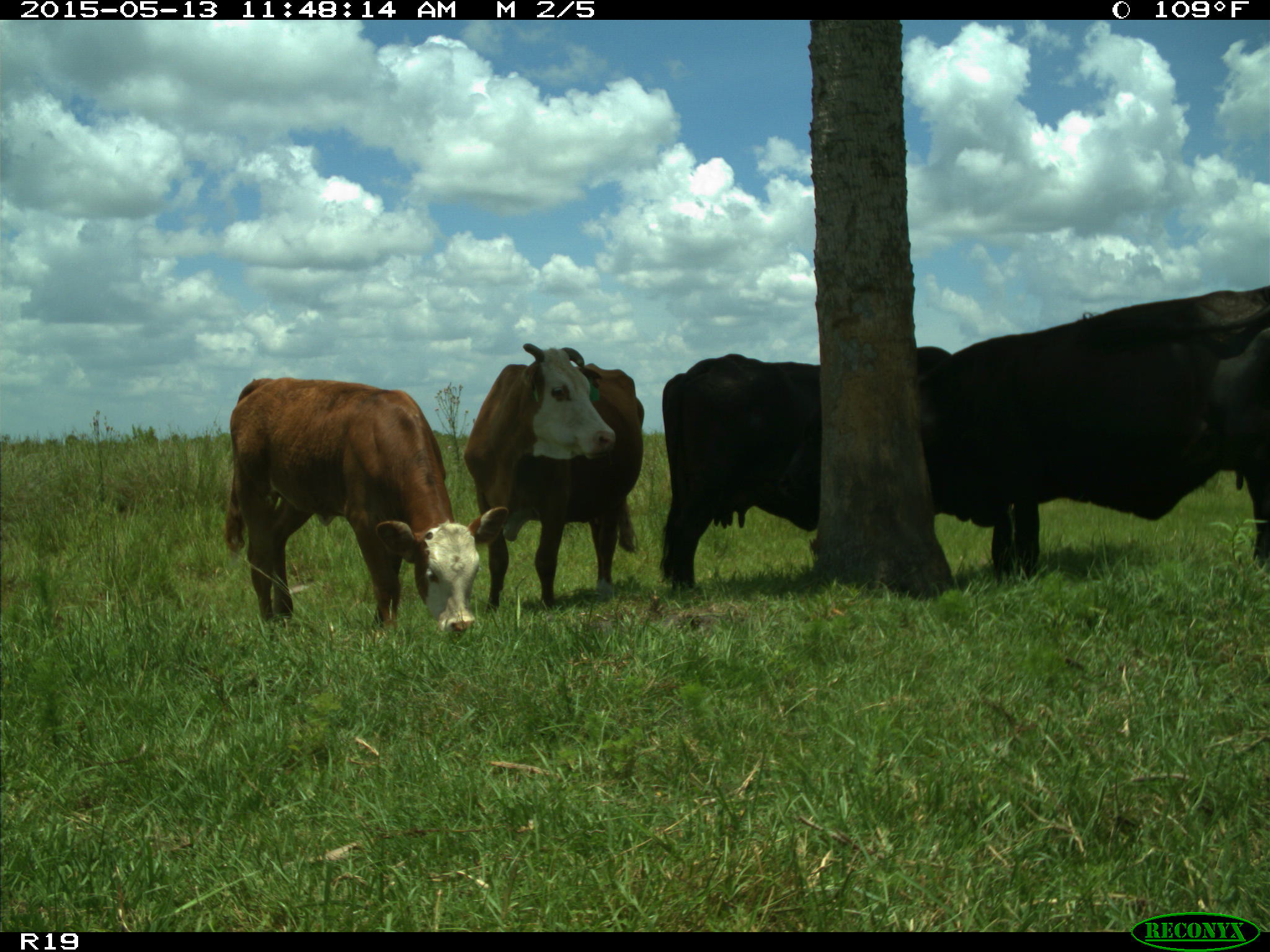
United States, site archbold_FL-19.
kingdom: Animalia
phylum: Chordata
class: Mammalia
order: Artiodactyla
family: Bovidae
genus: Bos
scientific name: Bos taurus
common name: domestic cow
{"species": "Bos taurus (domestic cow)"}